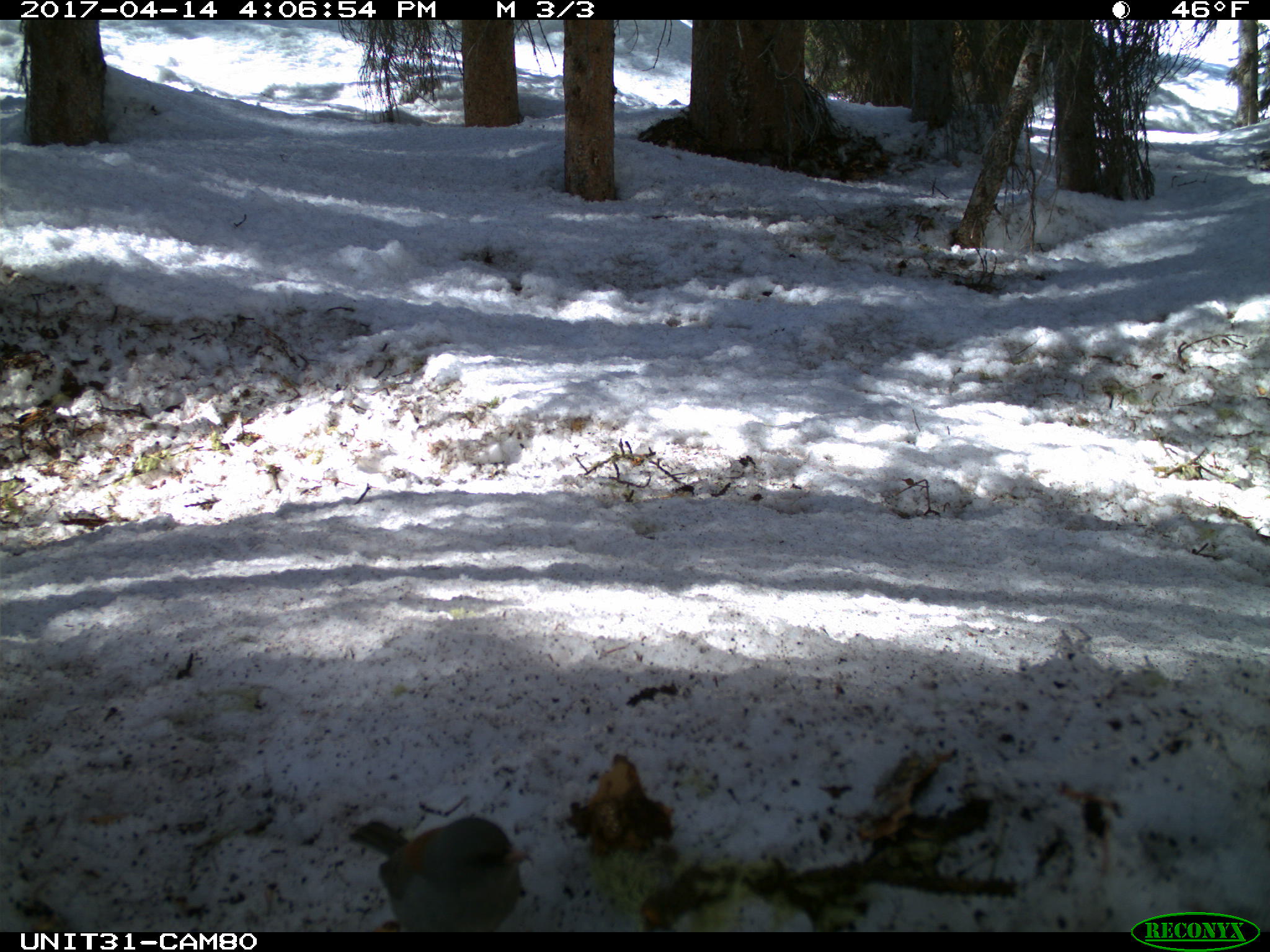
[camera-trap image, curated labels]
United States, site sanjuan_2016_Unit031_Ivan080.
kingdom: Animalia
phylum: Chordata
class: Aves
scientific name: Aves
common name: birds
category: unidentified bird